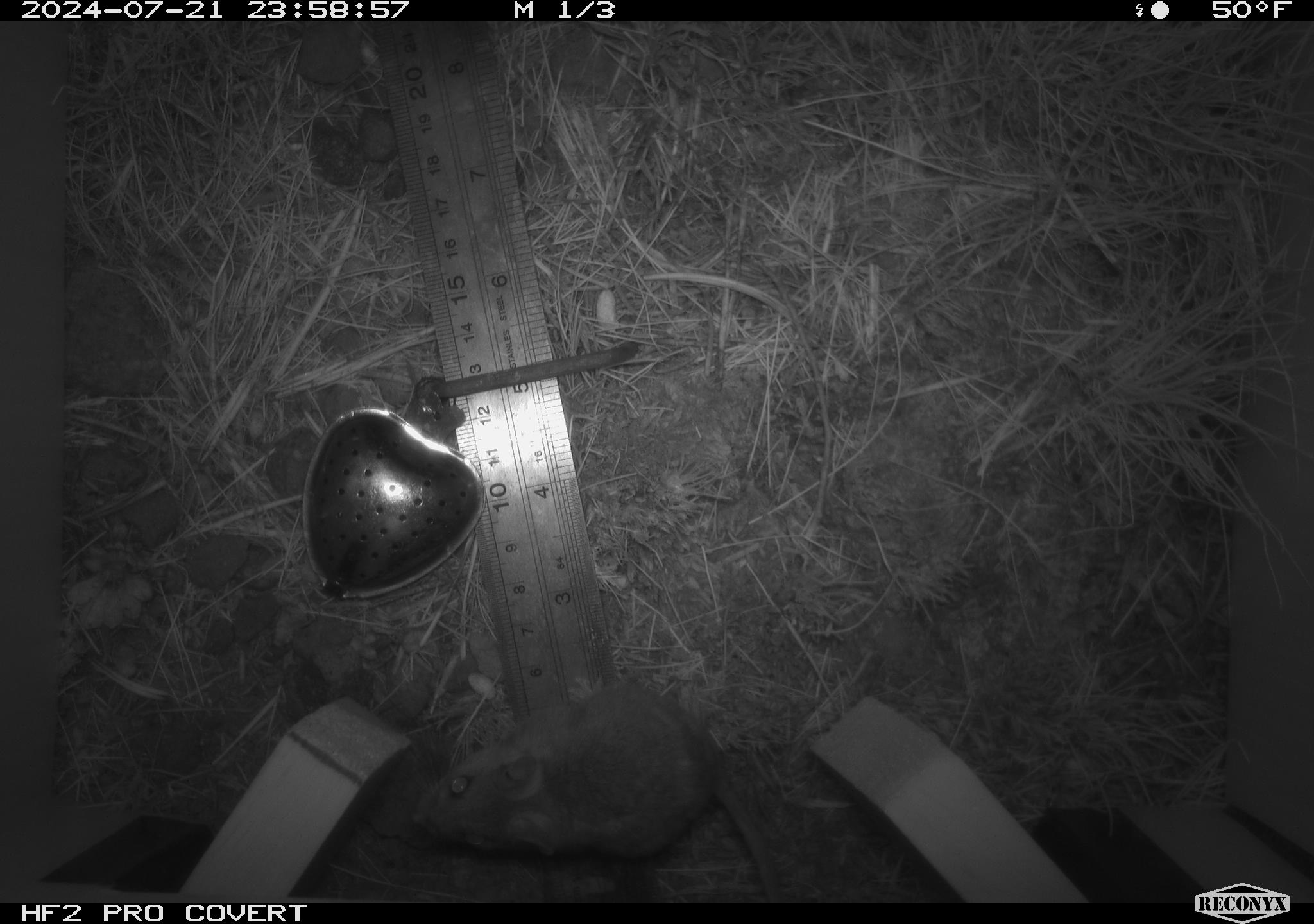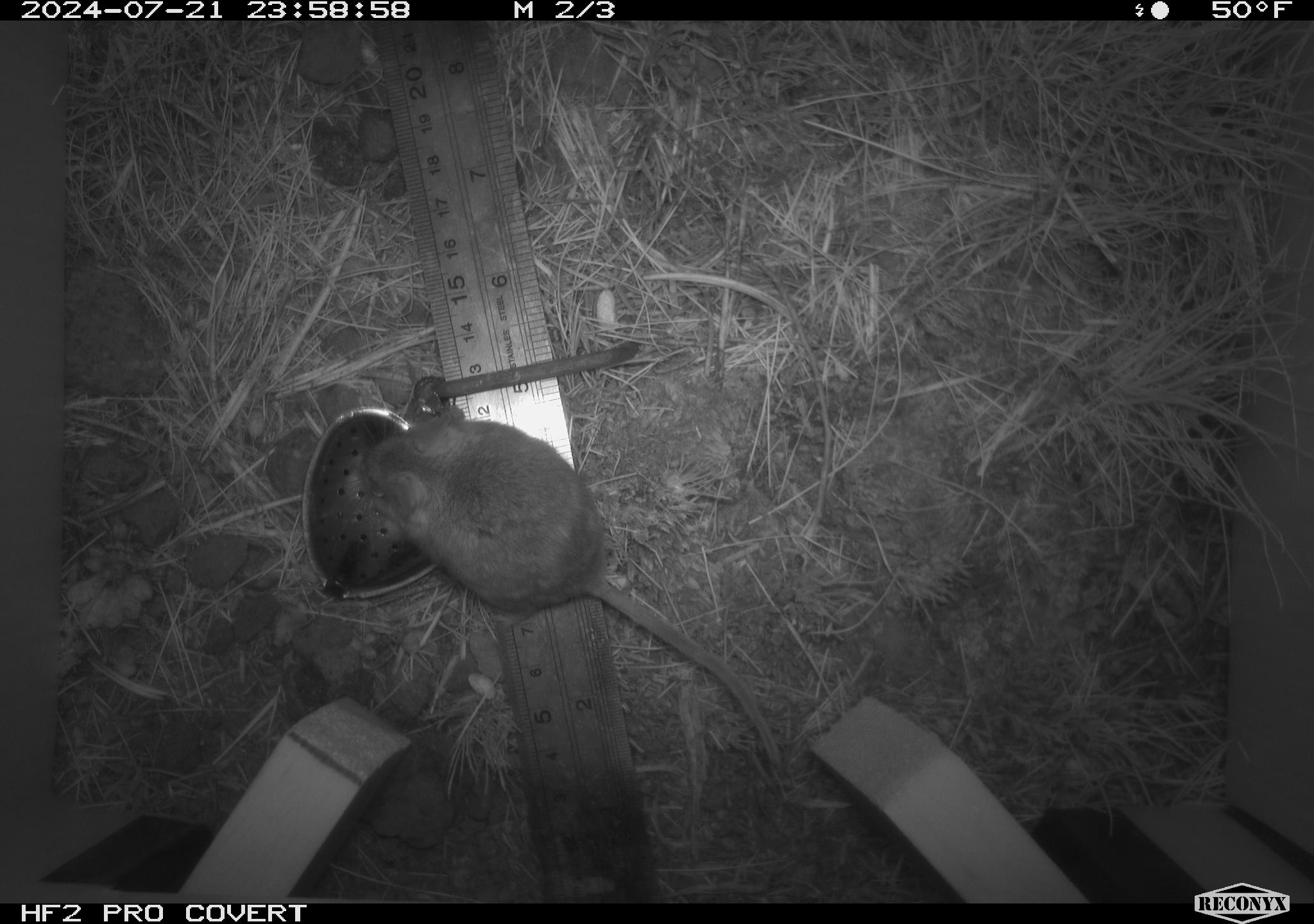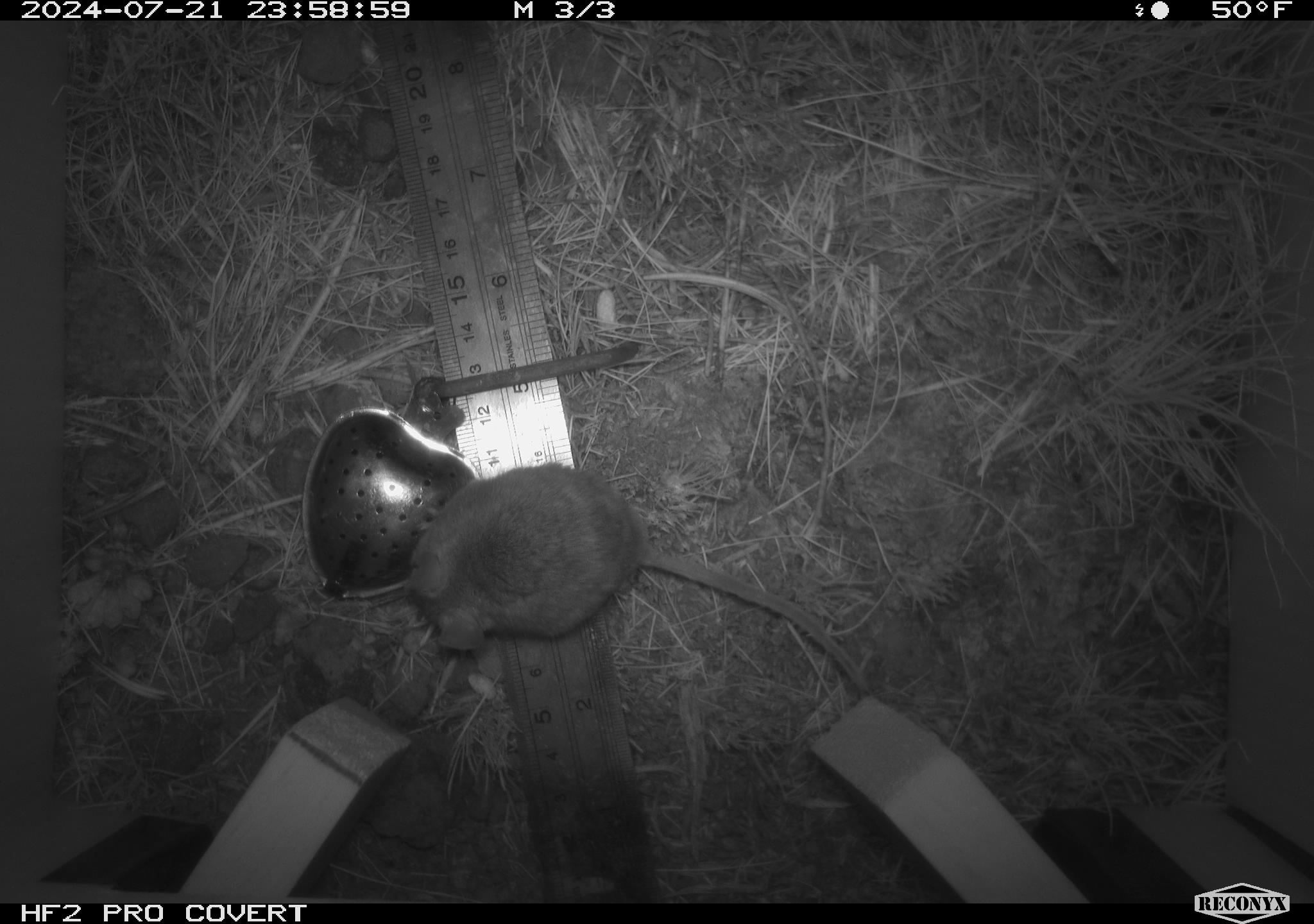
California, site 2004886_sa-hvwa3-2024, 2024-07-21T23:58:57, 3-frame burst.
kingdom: Animalia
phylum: Chordata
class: Mammalia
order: Rodentia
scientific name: Rodentia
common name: mouse species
Mouse species (Rodentia).